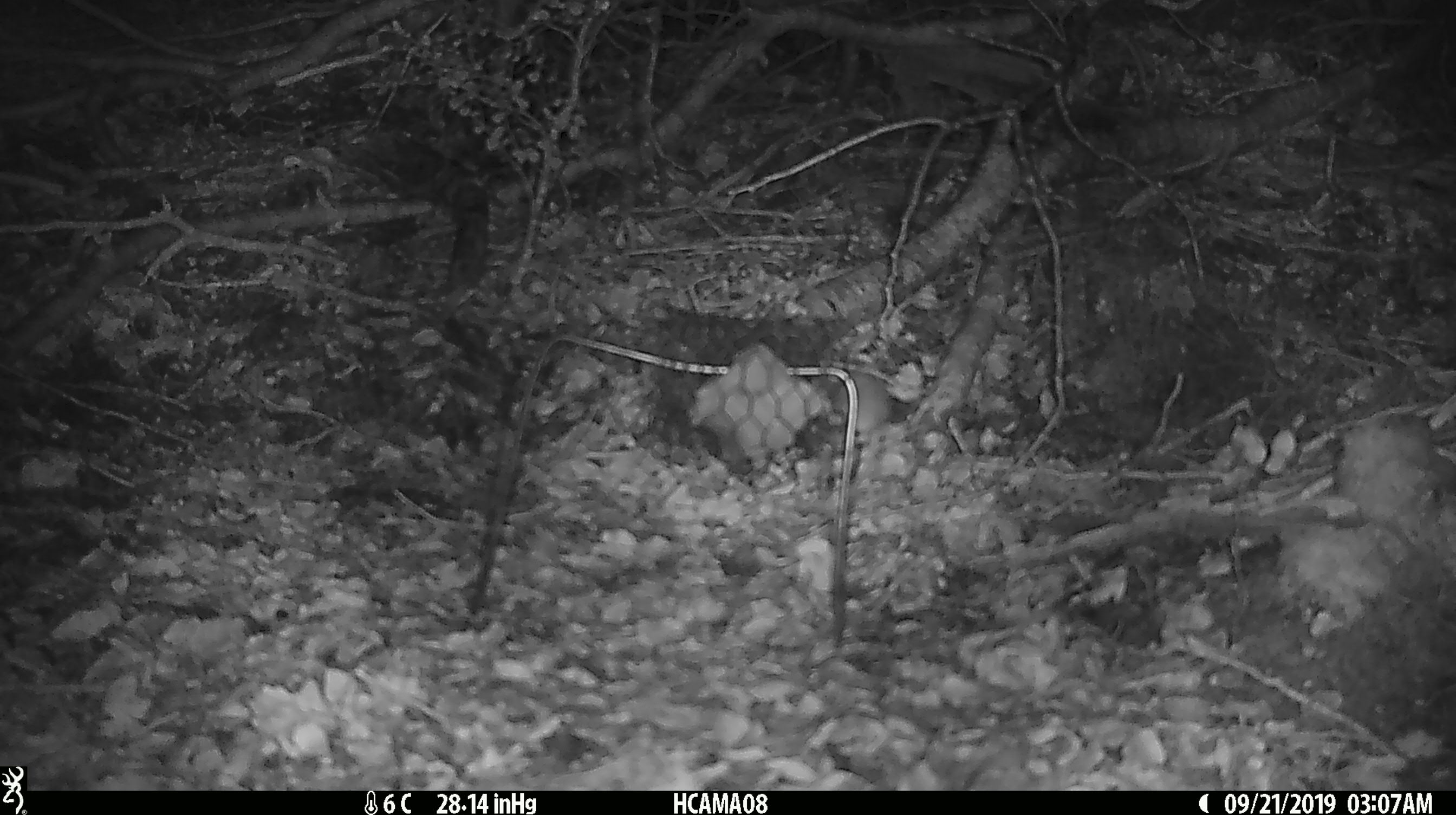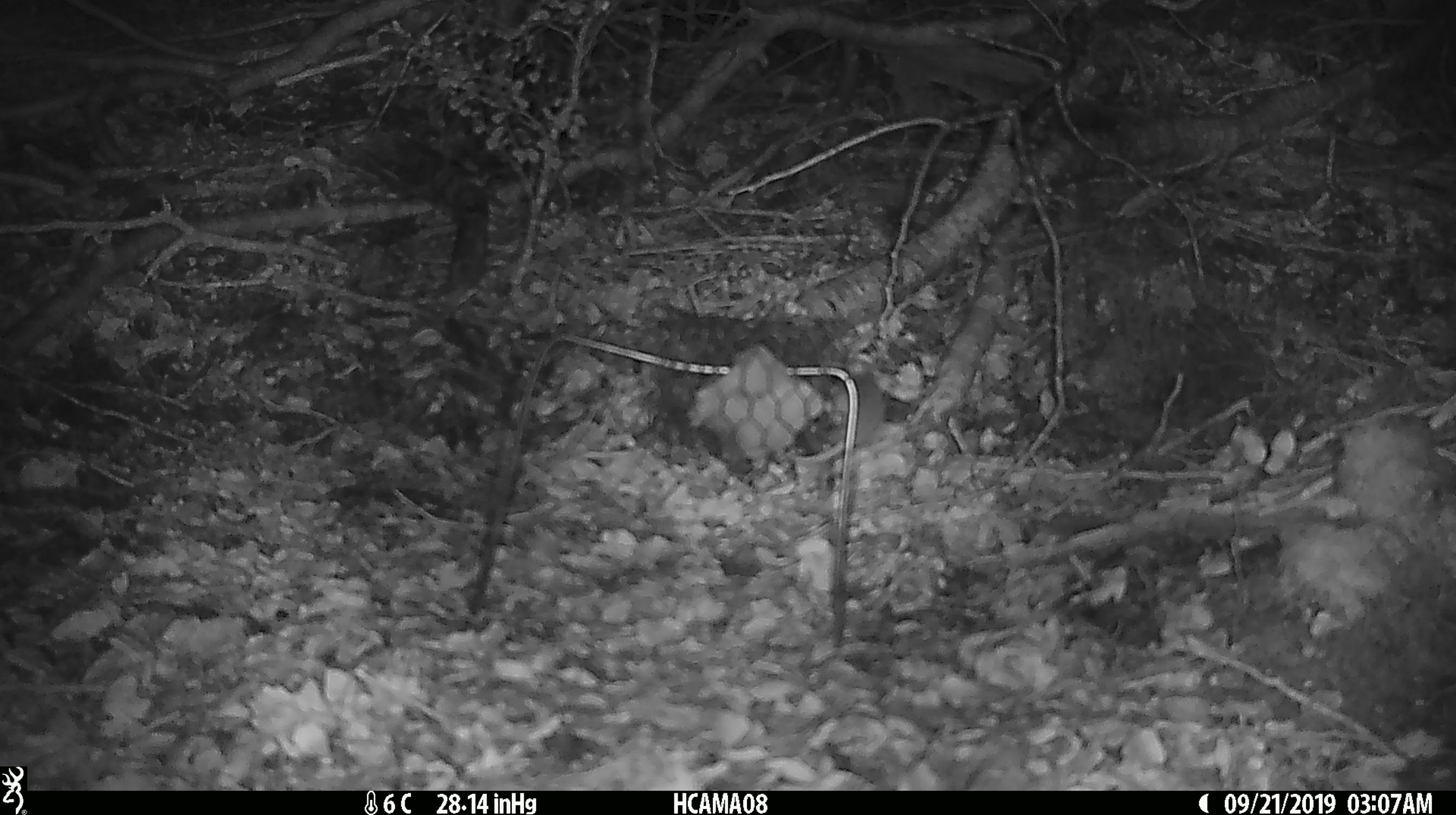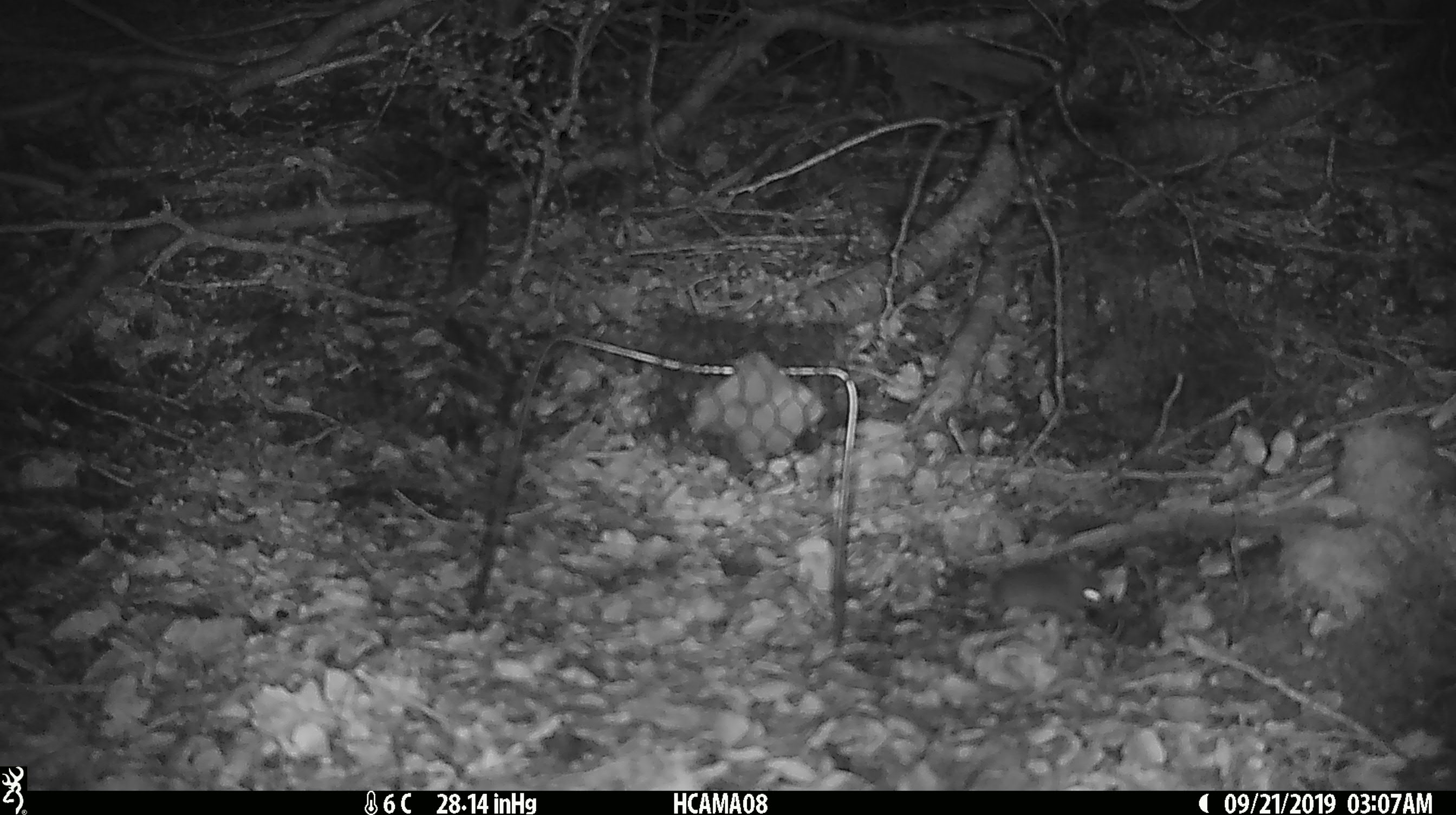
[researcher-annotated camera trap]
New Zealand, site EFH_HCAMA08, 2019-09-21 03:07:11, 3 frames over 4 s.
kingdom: Animalia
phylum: Chordata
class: Mammalia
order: Rodentia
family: Muridae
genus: Mus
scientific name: Mus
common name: mouse